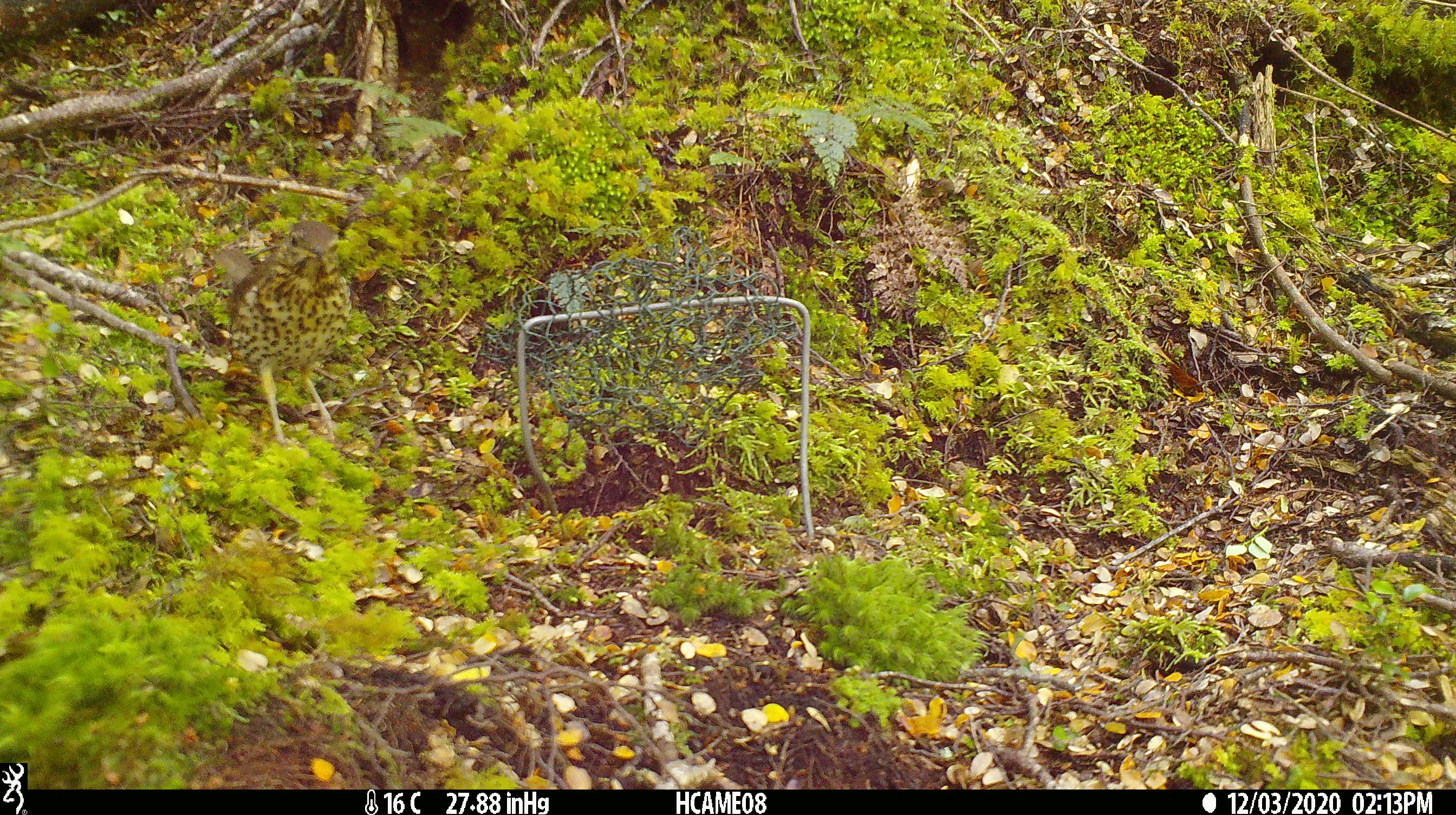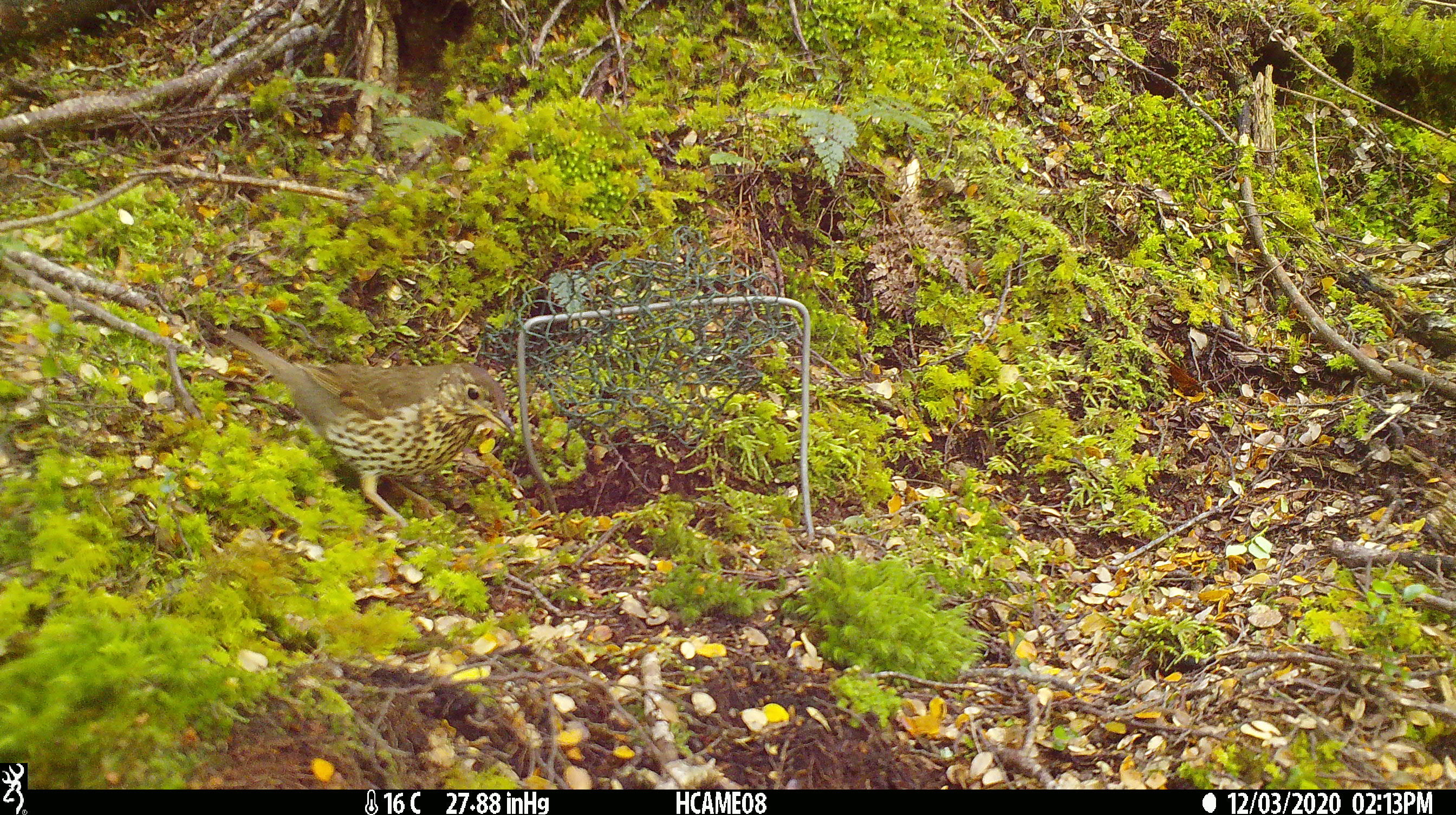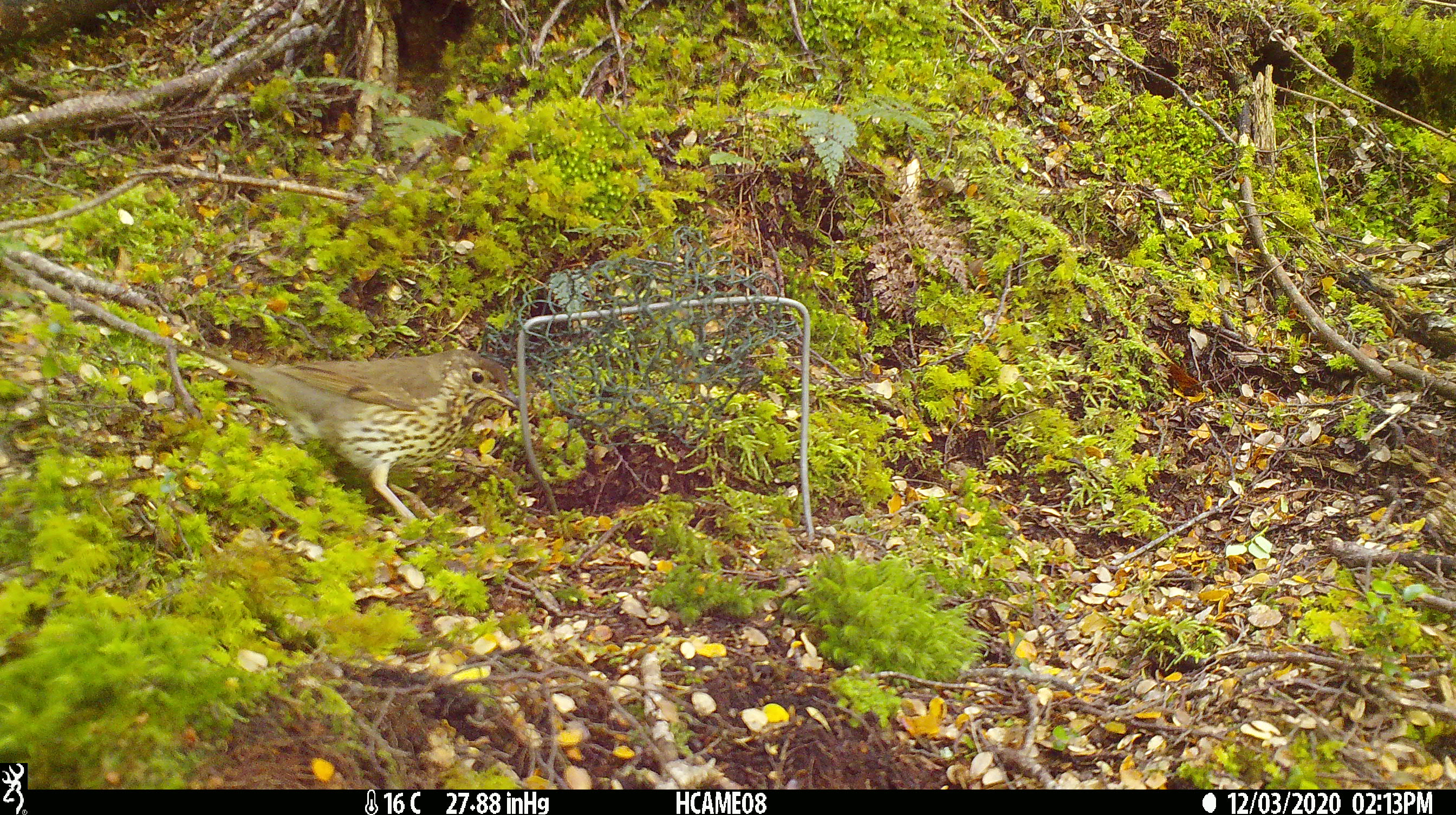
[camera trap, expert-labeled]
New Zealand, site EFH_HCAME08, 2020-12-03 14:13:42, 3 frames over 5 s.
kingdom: Animalia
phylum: Chordata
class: Aves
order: Passeriformes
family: Turdidae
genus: Turdus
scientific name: Turdus philomelos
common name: song thrush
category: thrush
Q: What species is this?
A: Thrush (song thrush) (Turdus philomelos).